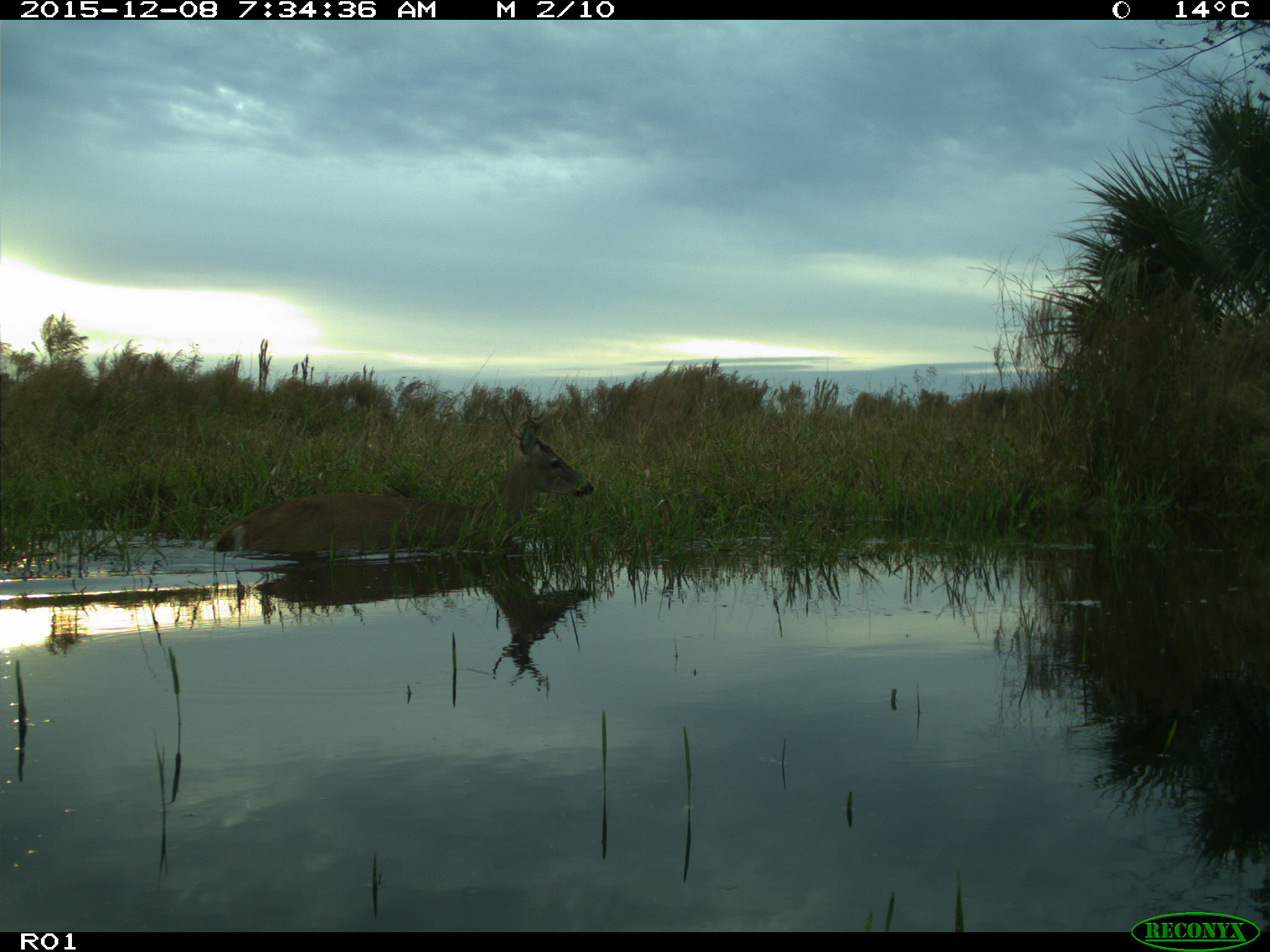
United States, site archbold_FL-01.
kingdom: Animalia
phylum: Chordata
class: Mammalia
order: Artiodactyla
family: Cervidae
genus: Odocoileus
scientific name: Odocoileus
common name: deer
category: unidentified deer